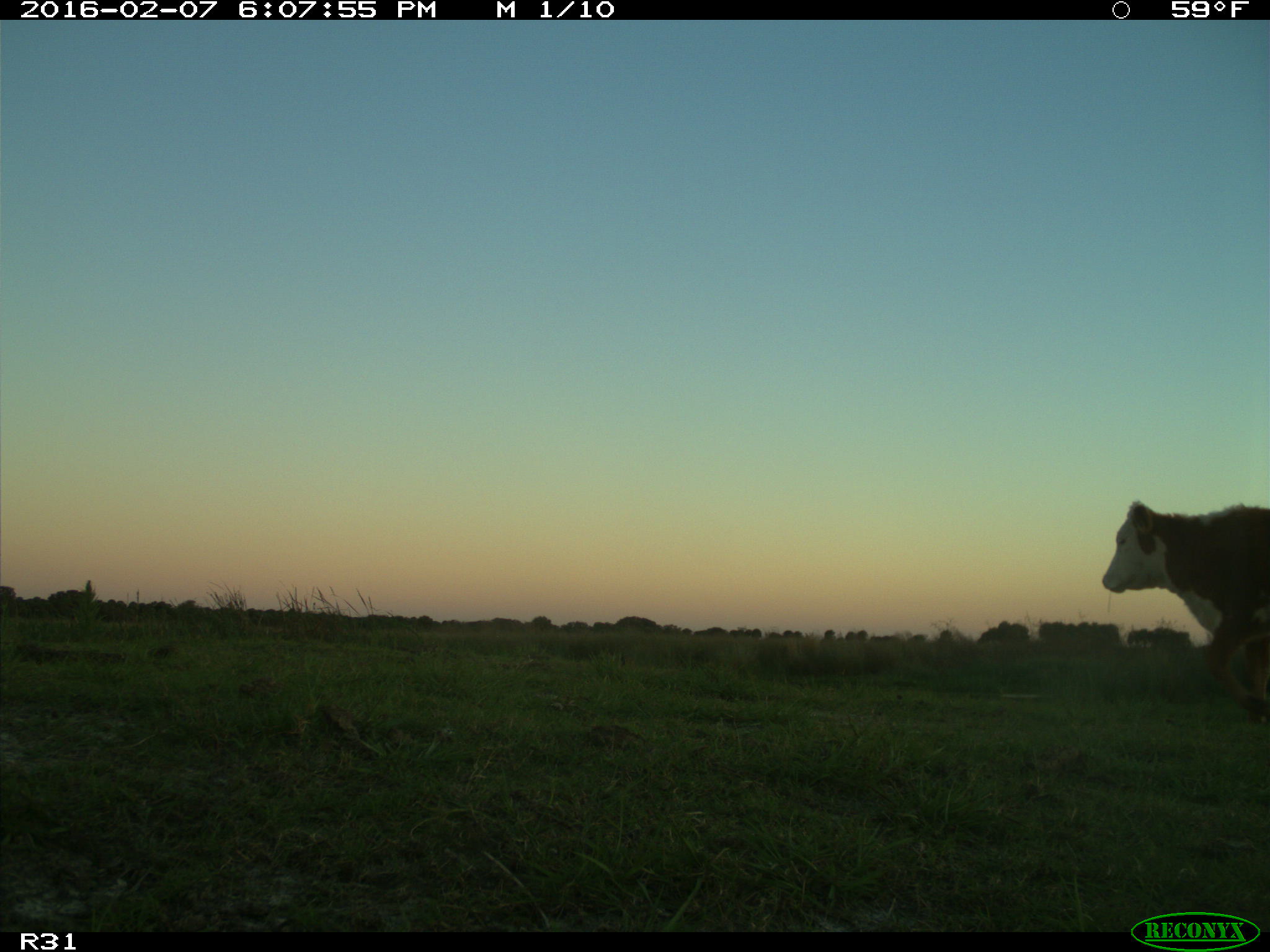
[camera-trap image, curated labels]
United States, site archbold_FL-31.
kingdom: Animalia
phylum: Chordata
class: Mammalia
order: Artiodactyla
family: Bovidae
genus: Bos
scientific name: Bos taurus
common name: domestic cow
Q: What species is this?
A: Bos taurus (domestic cow).